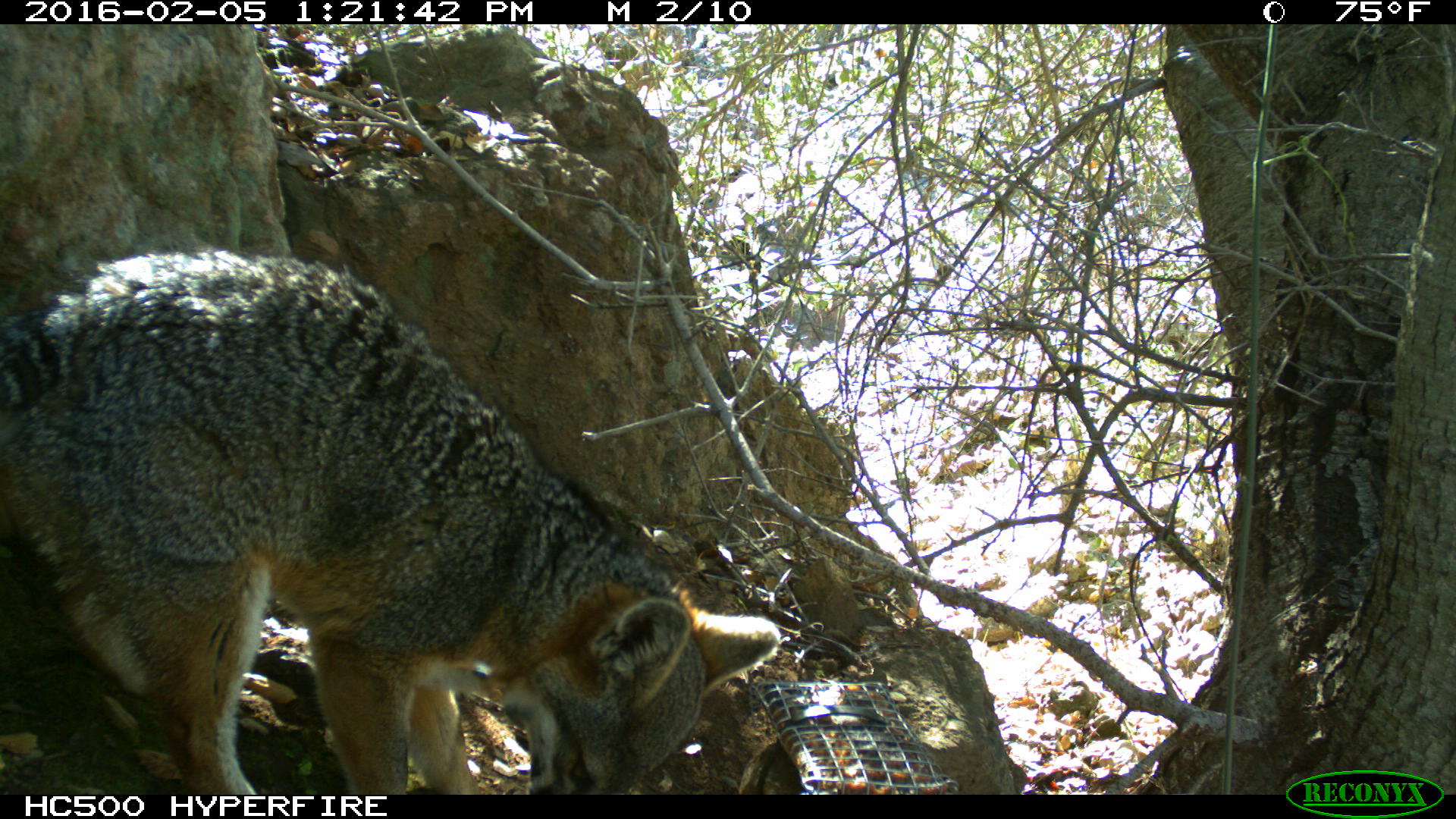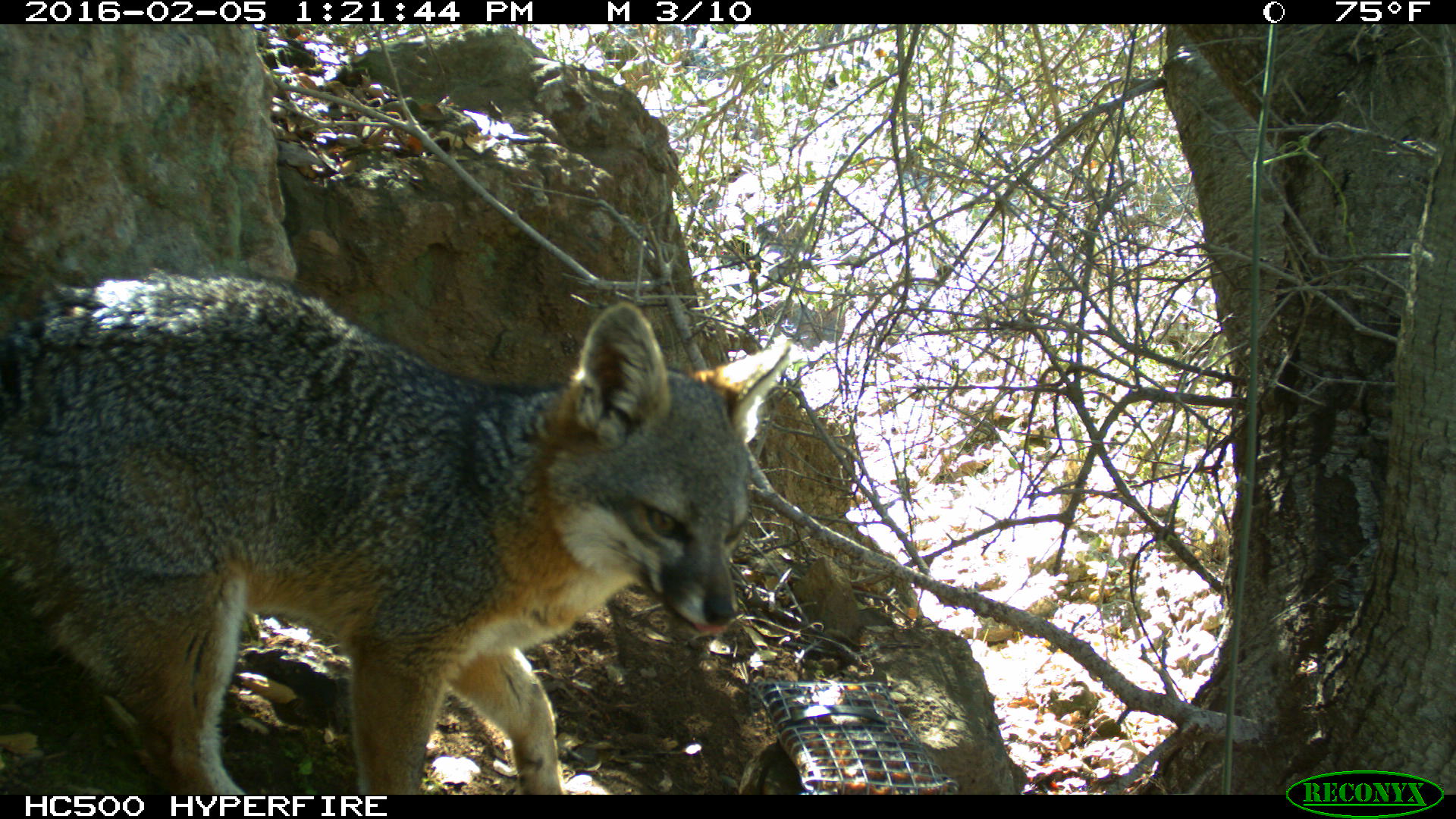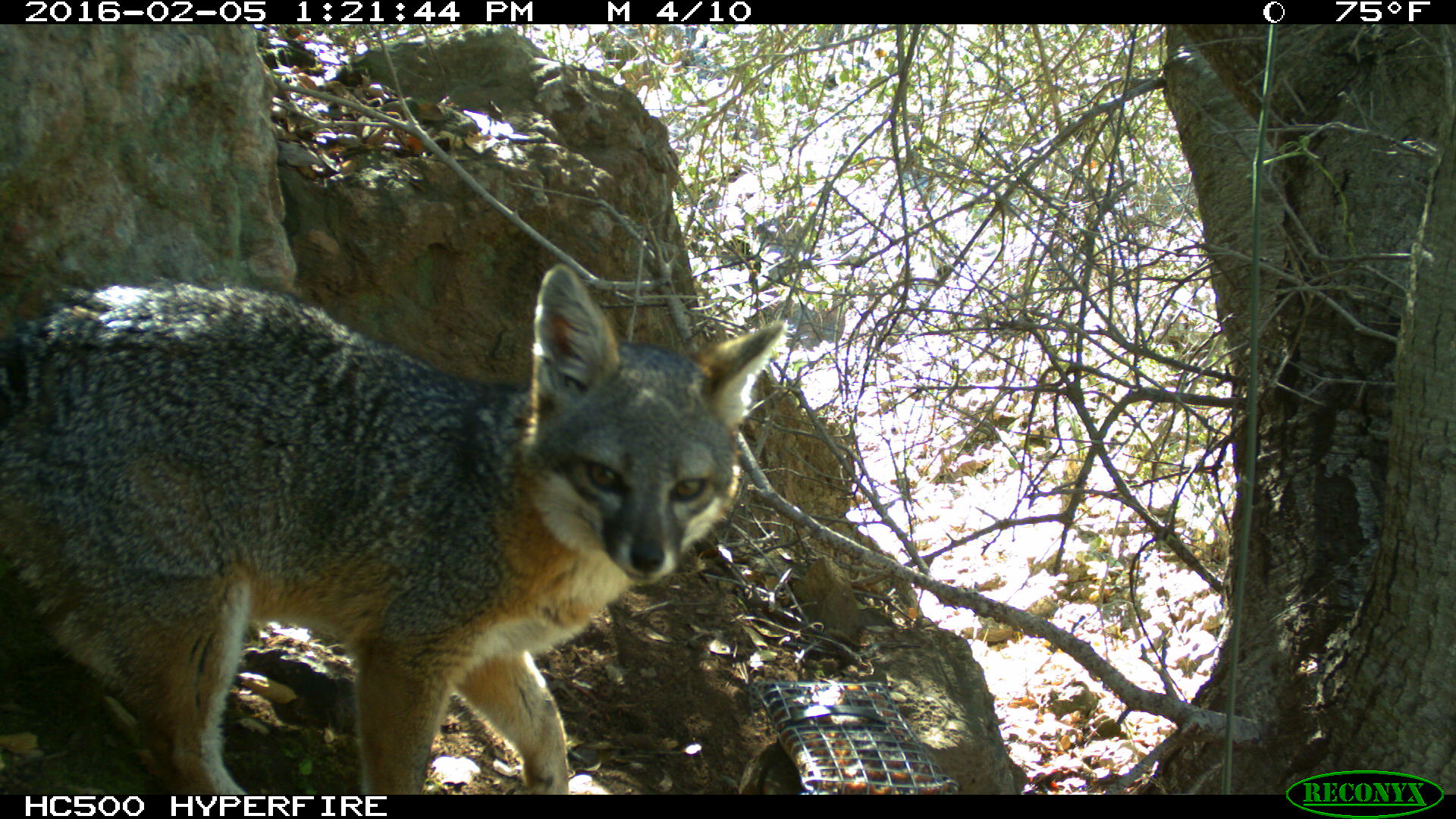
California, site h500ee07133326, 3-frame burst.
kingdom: Animalia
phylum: Chordata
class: Mammalia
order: Carnivora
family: Canidae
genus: Urocyon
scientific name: Urocyon littoralis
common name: island fox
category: fox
Fox (island fox) (Urocyon littoralis).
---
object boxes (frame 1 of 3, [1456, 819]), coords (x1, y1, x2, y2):
fox: (0, 249, 779, 794)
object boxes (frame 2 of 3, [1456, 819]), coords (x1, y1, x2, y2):
fox: (0, 268, 792, 795)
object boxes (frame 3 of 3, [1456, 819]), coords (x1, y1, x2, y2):
fox: (0, 261, 786, 795)